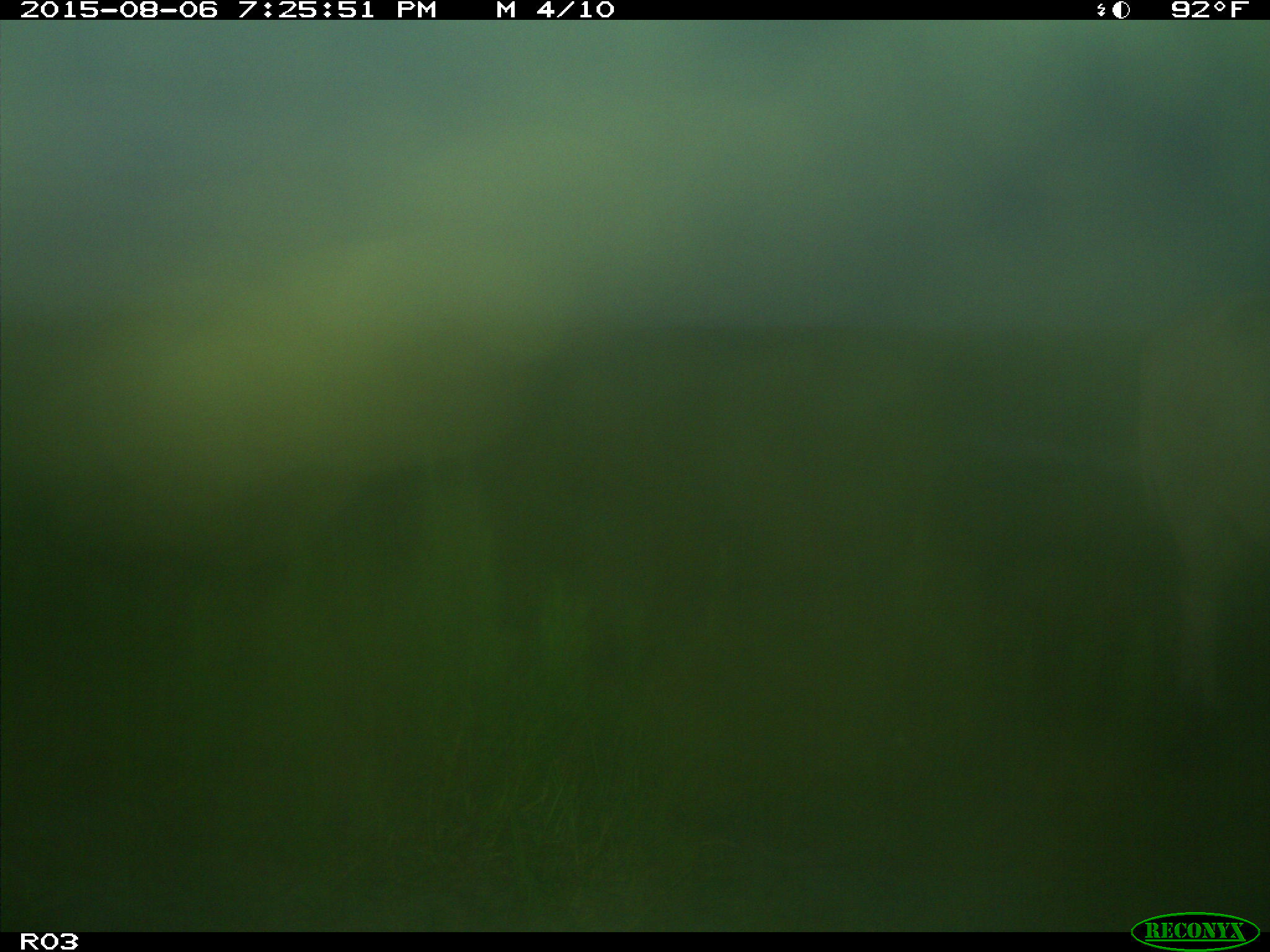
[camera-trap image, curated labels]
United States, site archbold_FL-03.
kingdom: Animalia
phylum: Chordata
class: Mammalia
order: Artiodactyla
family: Bovidae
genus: Bos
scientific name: Bos taurus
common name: domestic cow